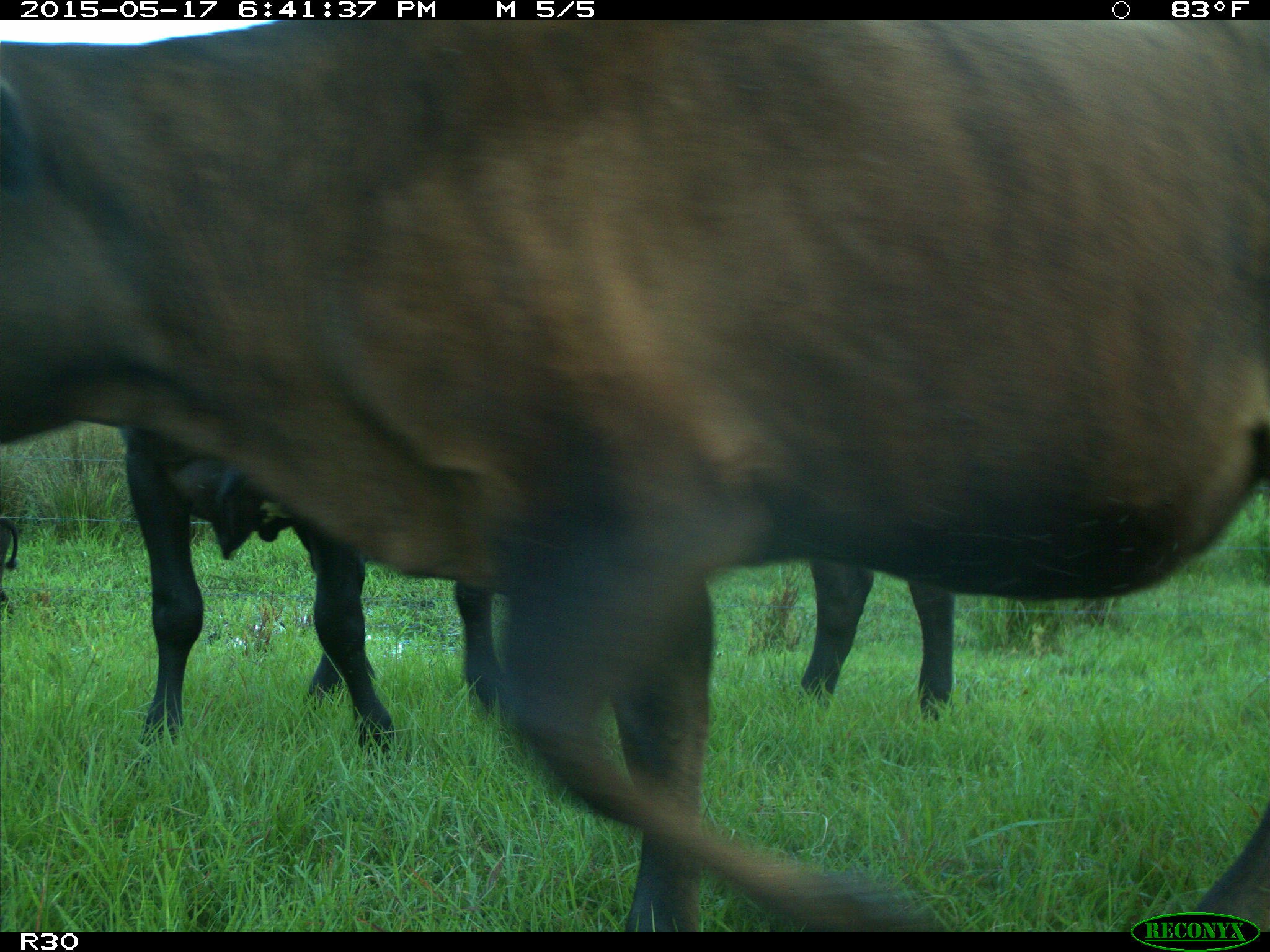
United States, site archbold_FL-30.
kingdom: Animalia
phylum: Chordata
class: Mammalia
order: Artiodactyla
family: Bovidae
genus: Bos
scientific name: Bos taurus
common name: domestic cow